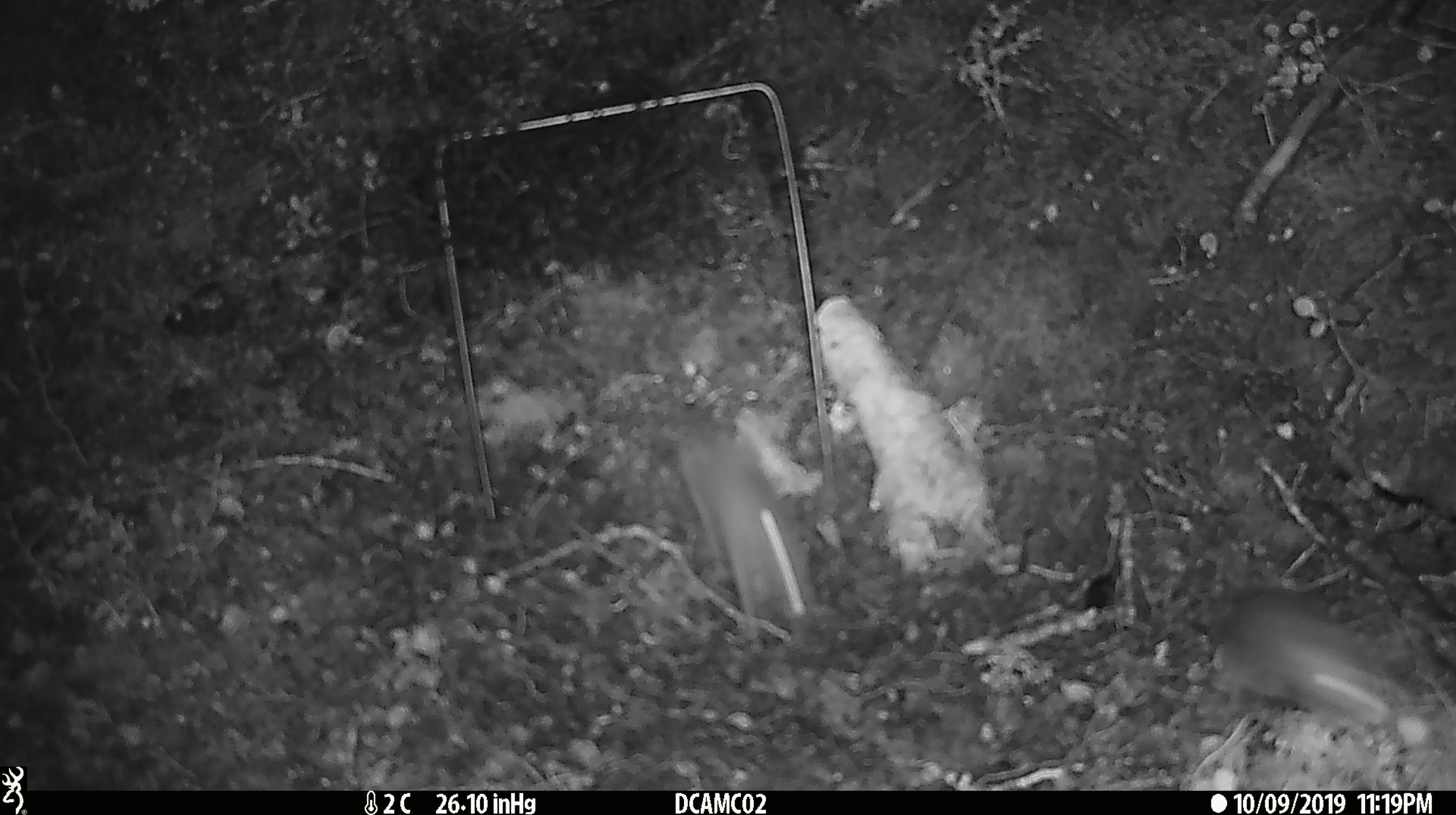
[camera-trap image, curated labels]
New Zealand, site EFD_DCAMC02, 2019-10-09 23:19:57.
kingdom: Animalia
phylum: Chordata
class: Mammalia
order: Rodentia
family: Muridae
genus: Mus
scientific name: Mus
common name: mouse